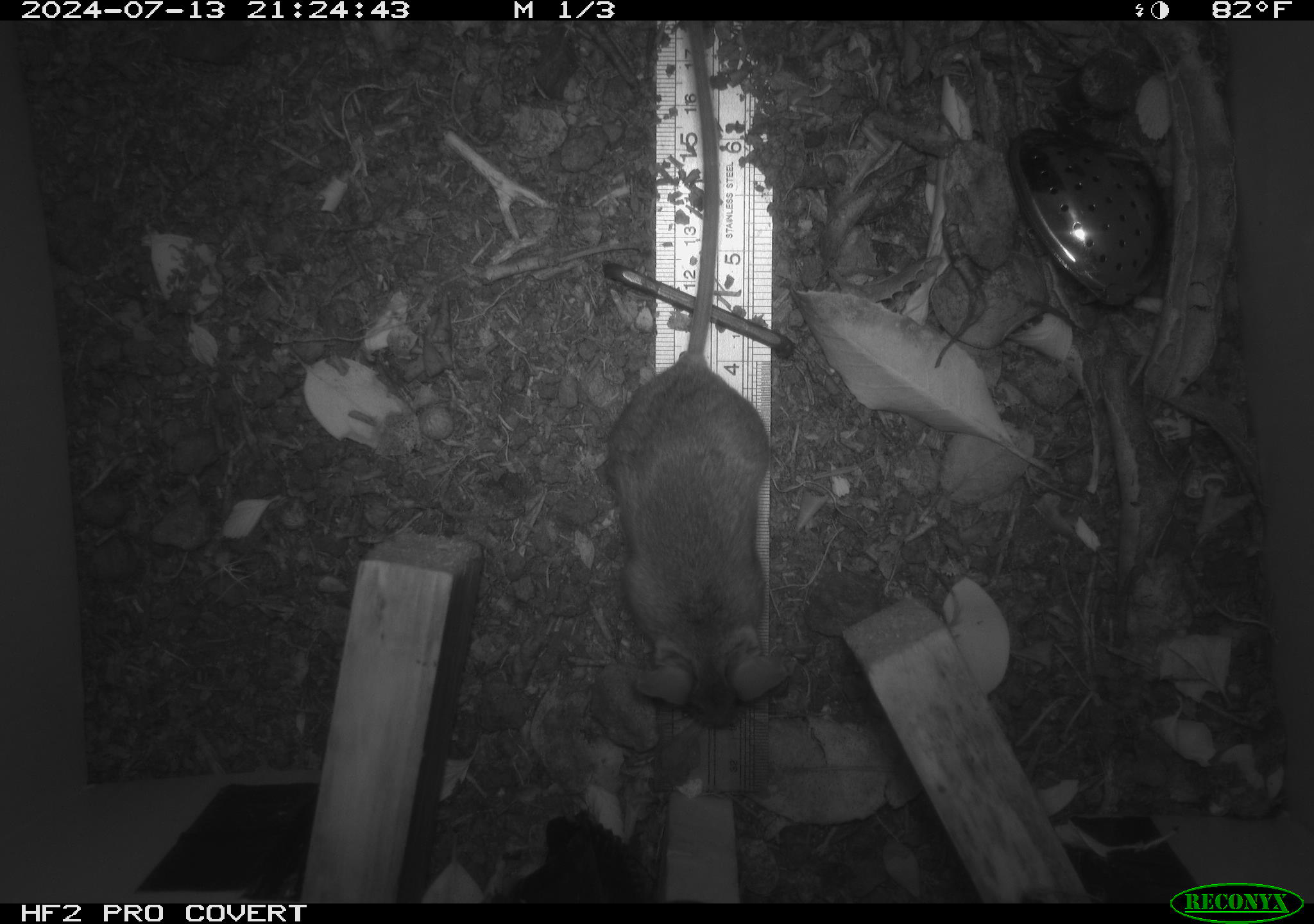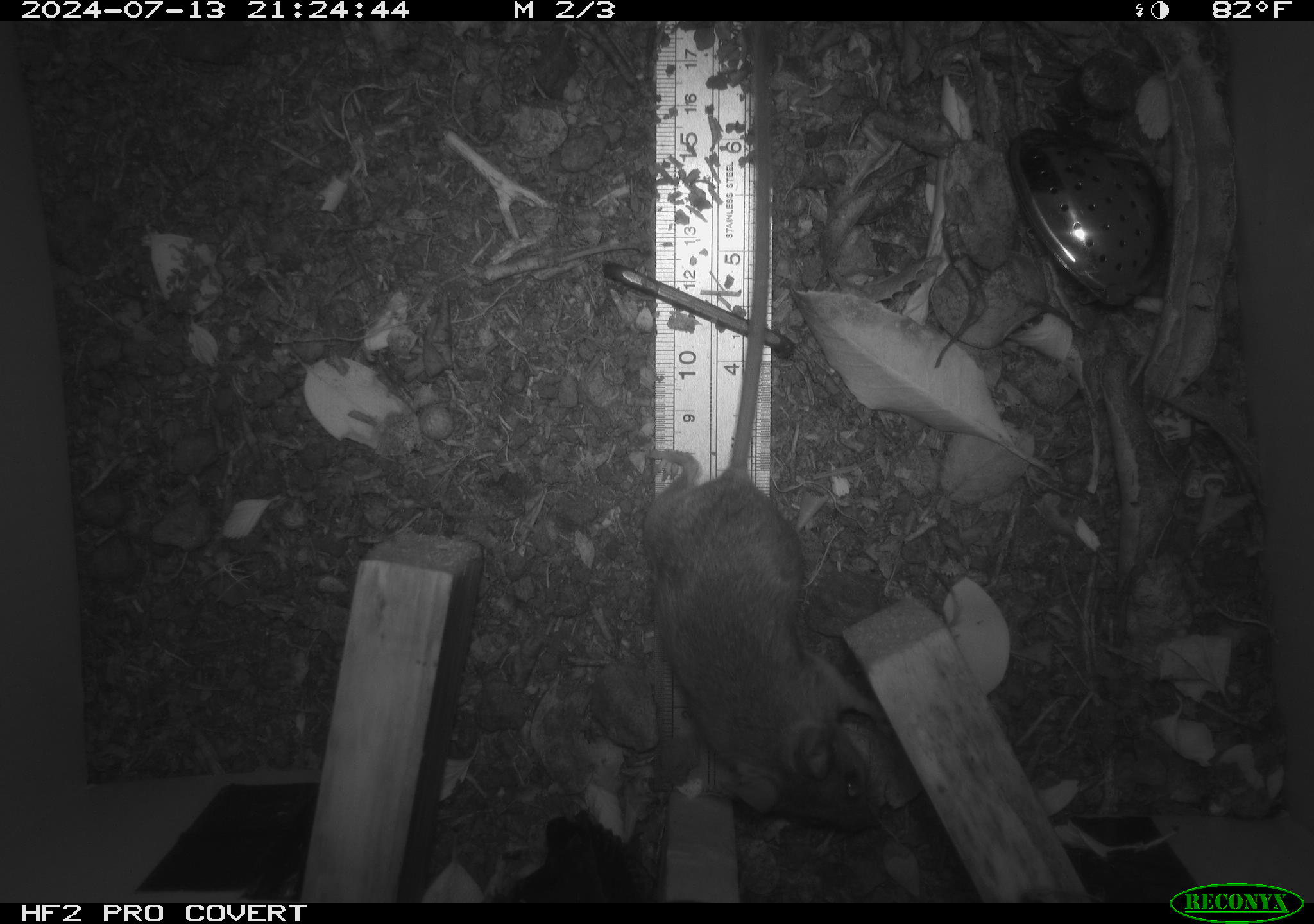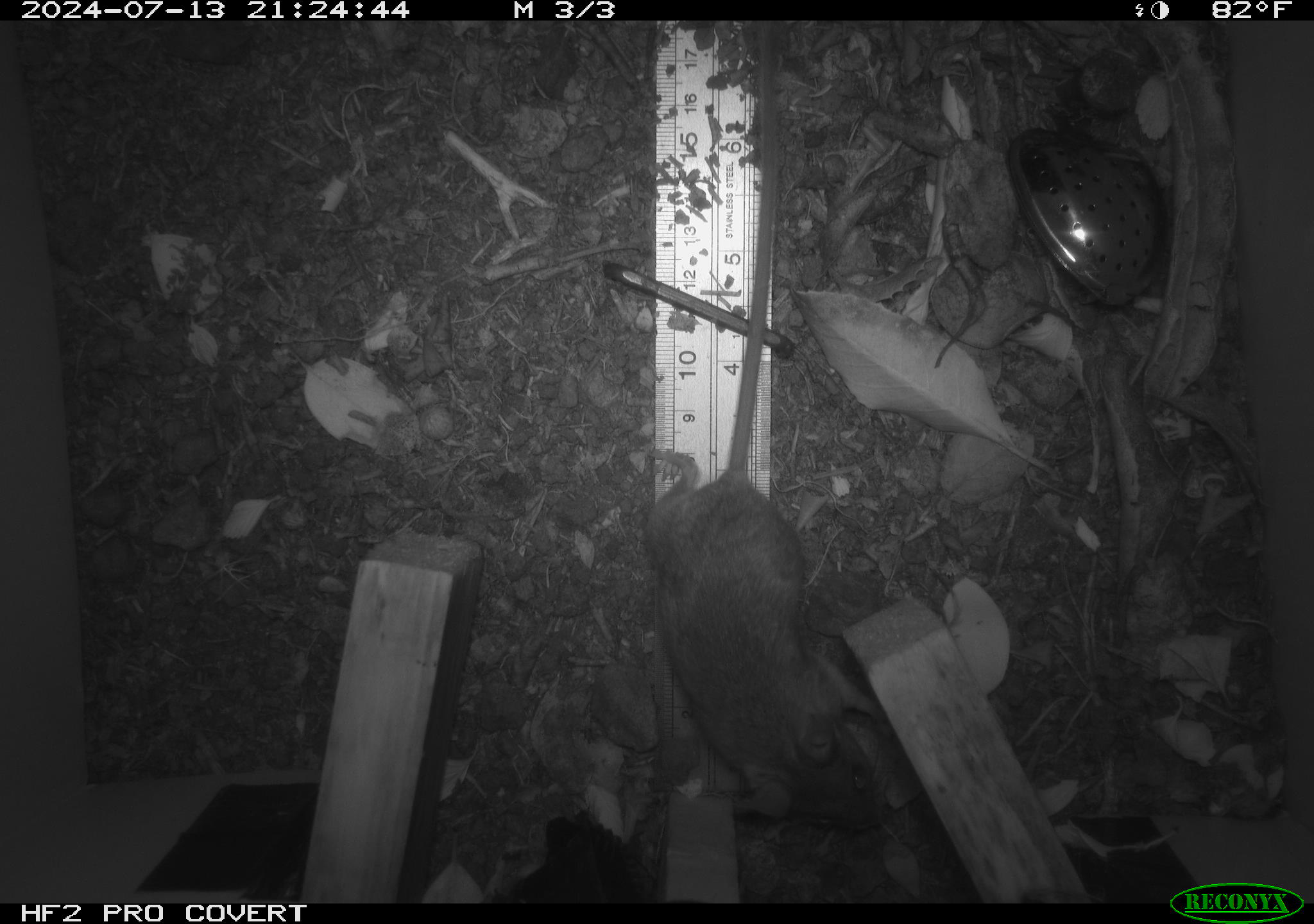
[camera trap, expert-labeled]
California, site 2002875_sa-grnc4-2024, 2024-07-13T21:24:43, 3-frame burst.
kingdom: Animalia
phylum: Chordata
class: Mammalia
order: Rodentia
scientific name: Rodentia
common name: rodent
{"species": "rodent (Rodentia)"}